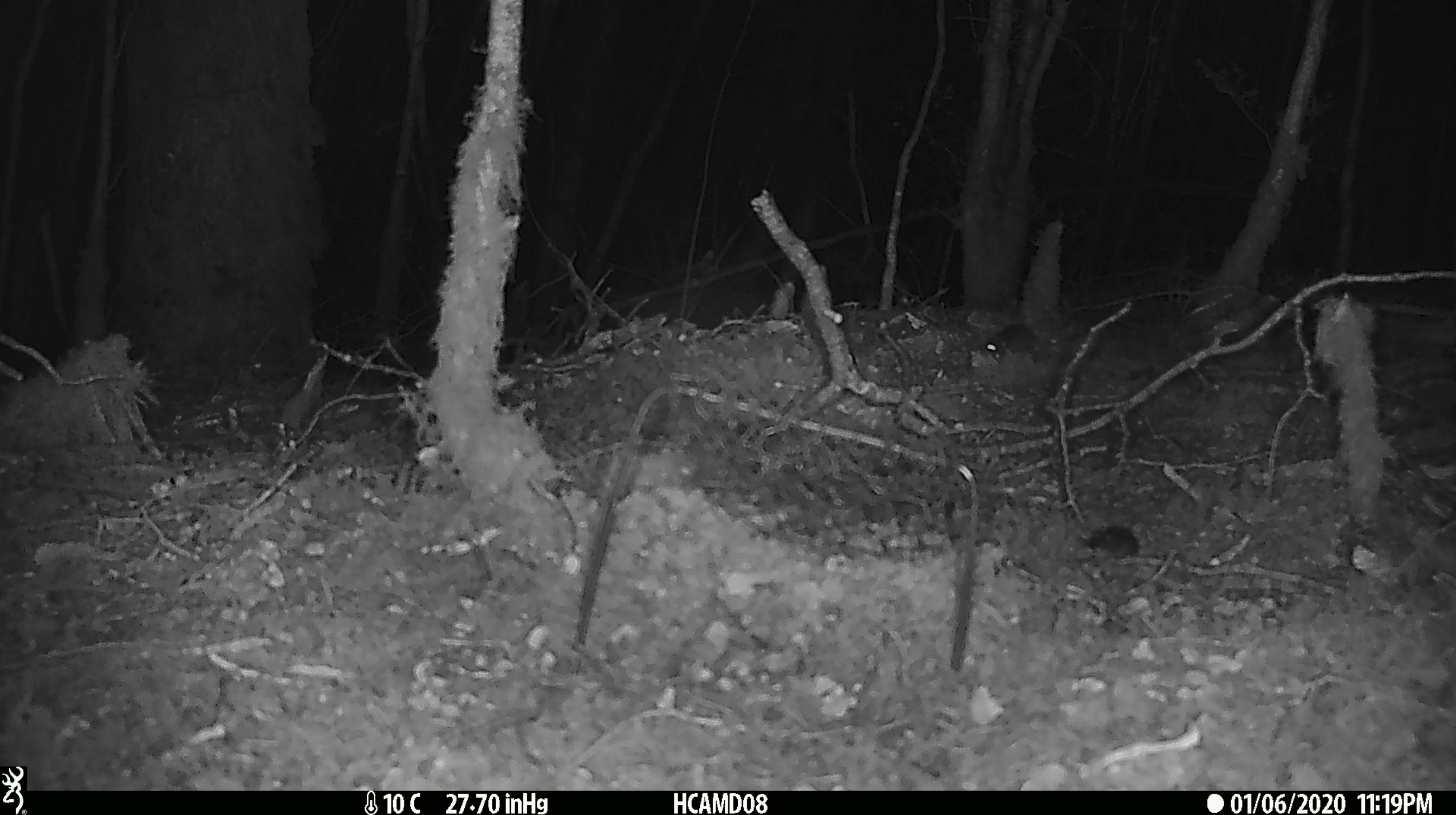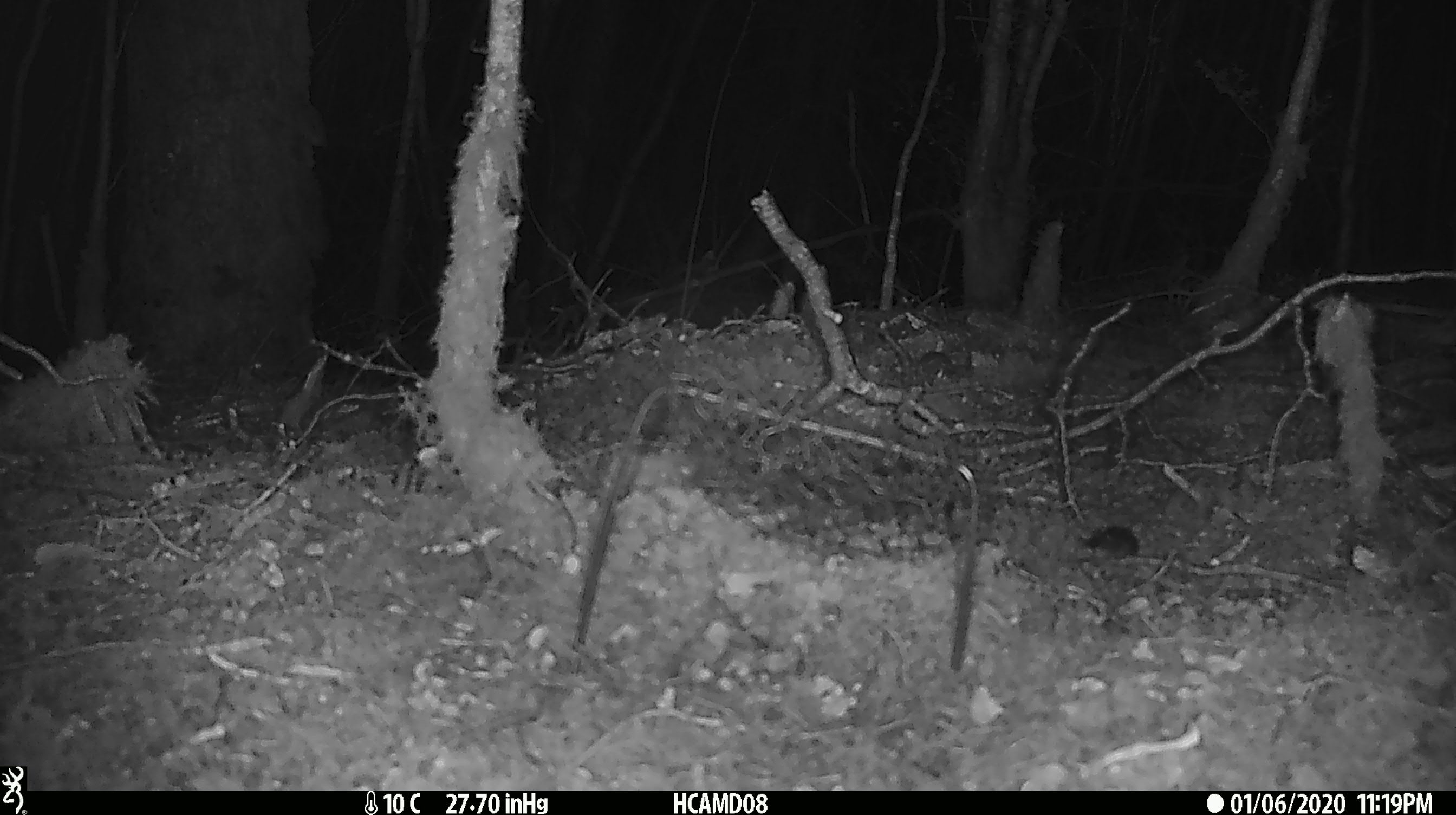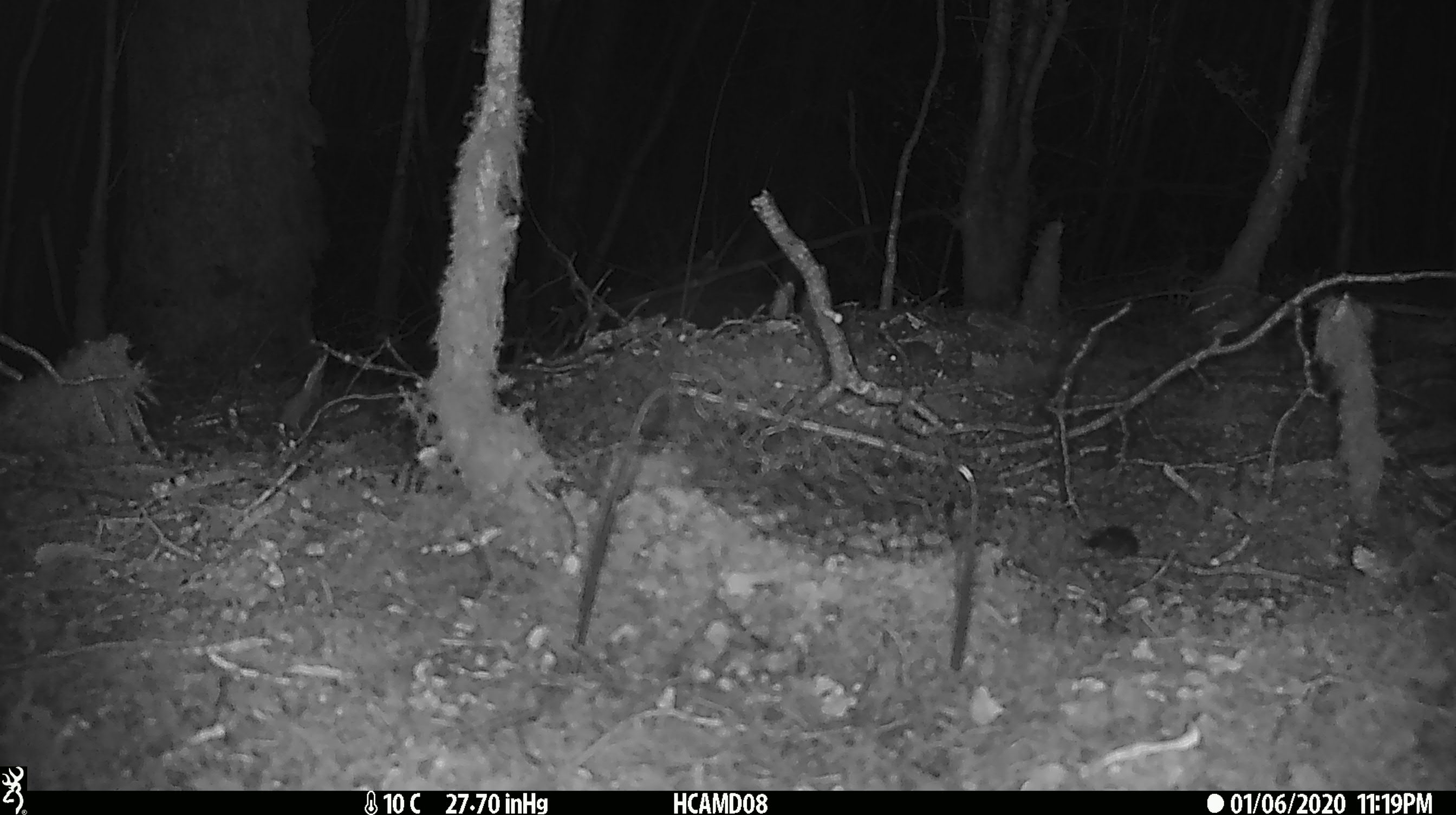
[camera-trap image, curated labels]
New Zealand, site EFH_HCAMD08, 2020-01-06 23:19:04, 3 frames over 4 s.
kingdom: Animalia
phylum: Chordata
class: Mammalia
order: Rodentia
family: Muridae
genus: Mus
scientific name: Mus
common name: mouse